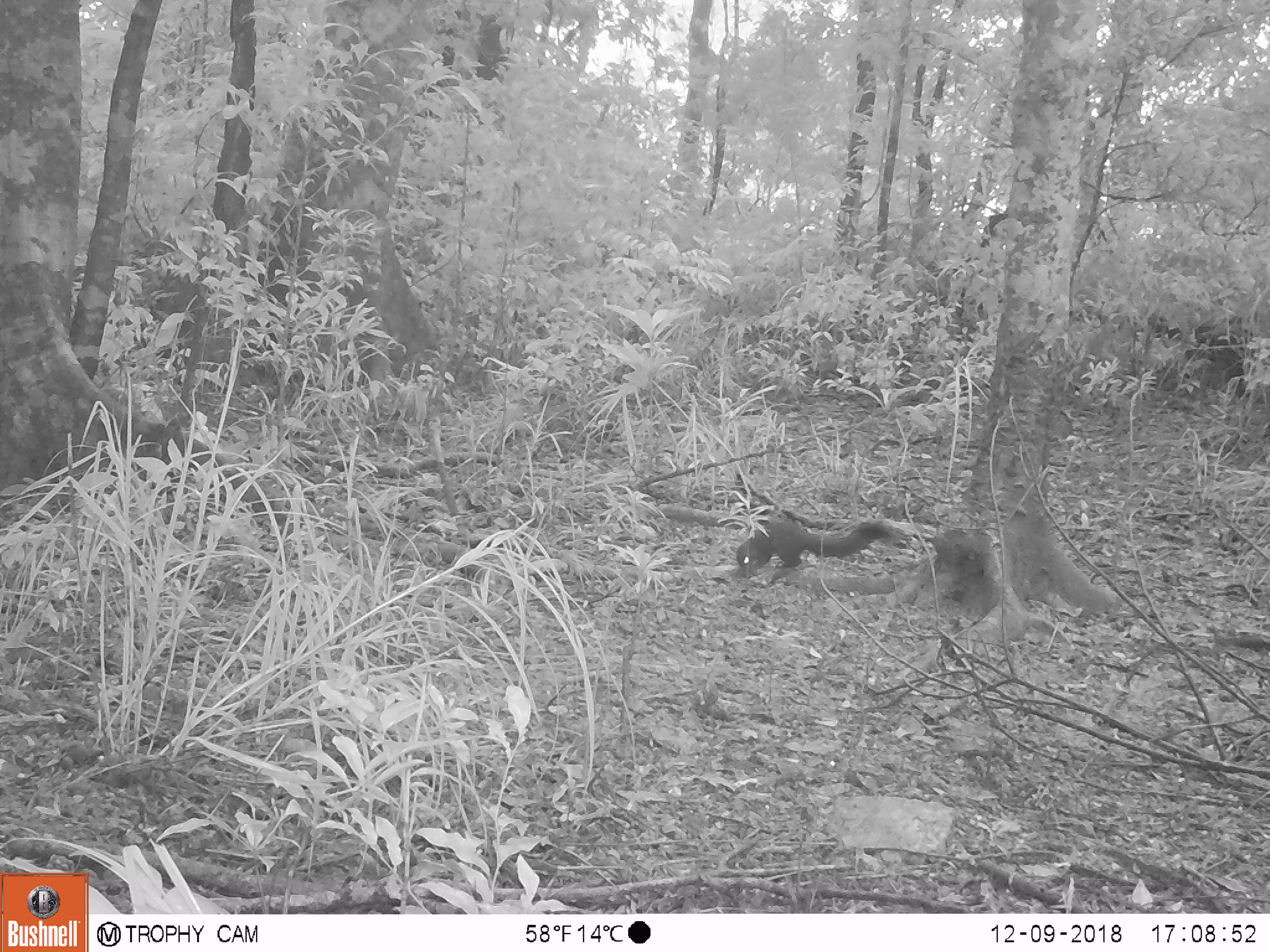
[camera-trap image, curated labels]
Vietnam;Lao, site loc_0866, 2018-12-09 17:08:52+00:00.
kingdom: Animalia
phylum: Chordata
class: Mammalia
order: Rodentia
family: Sciuridae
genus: Sciurus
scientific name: Sciurus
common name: squirrel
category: unidentified squirrel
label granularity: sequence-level